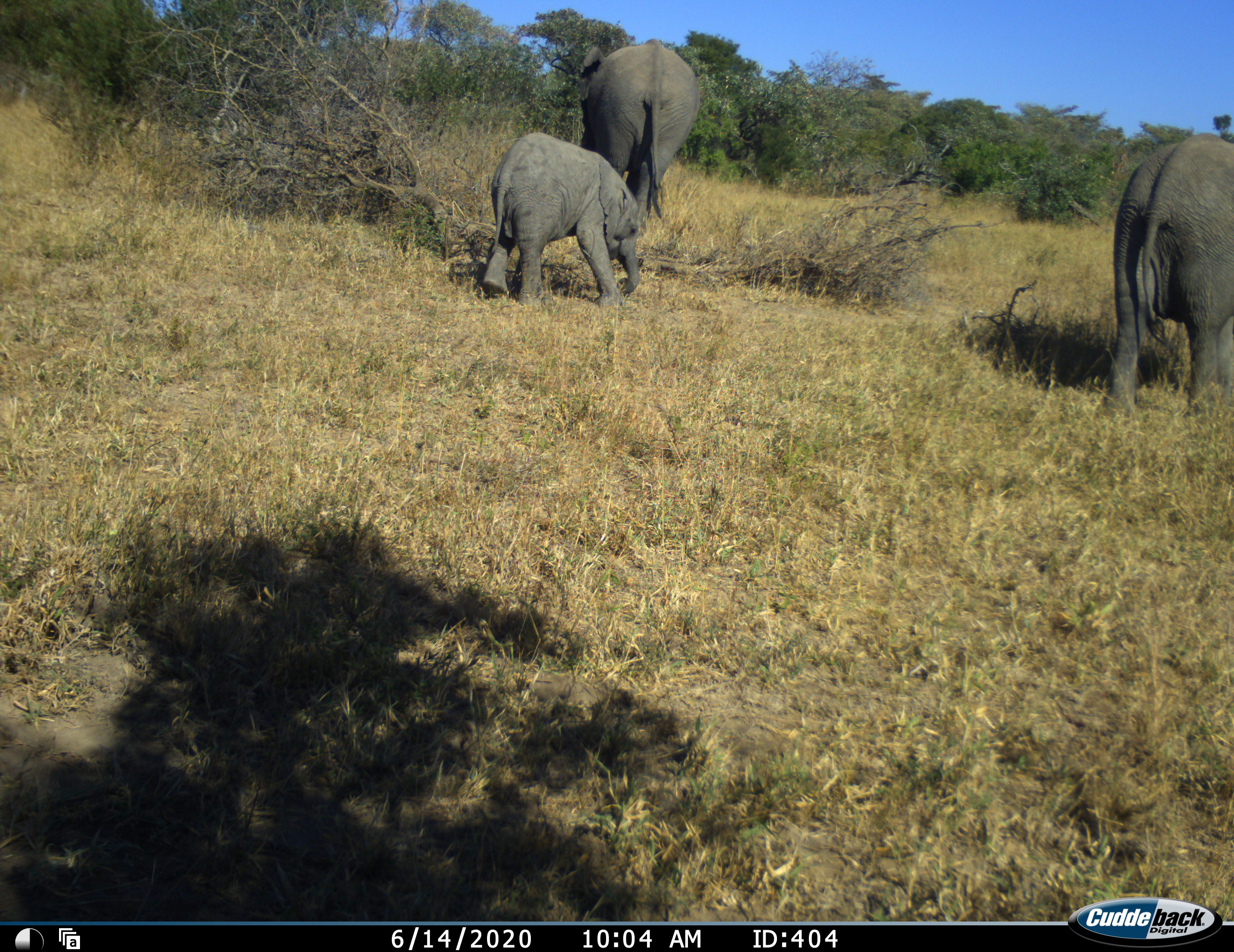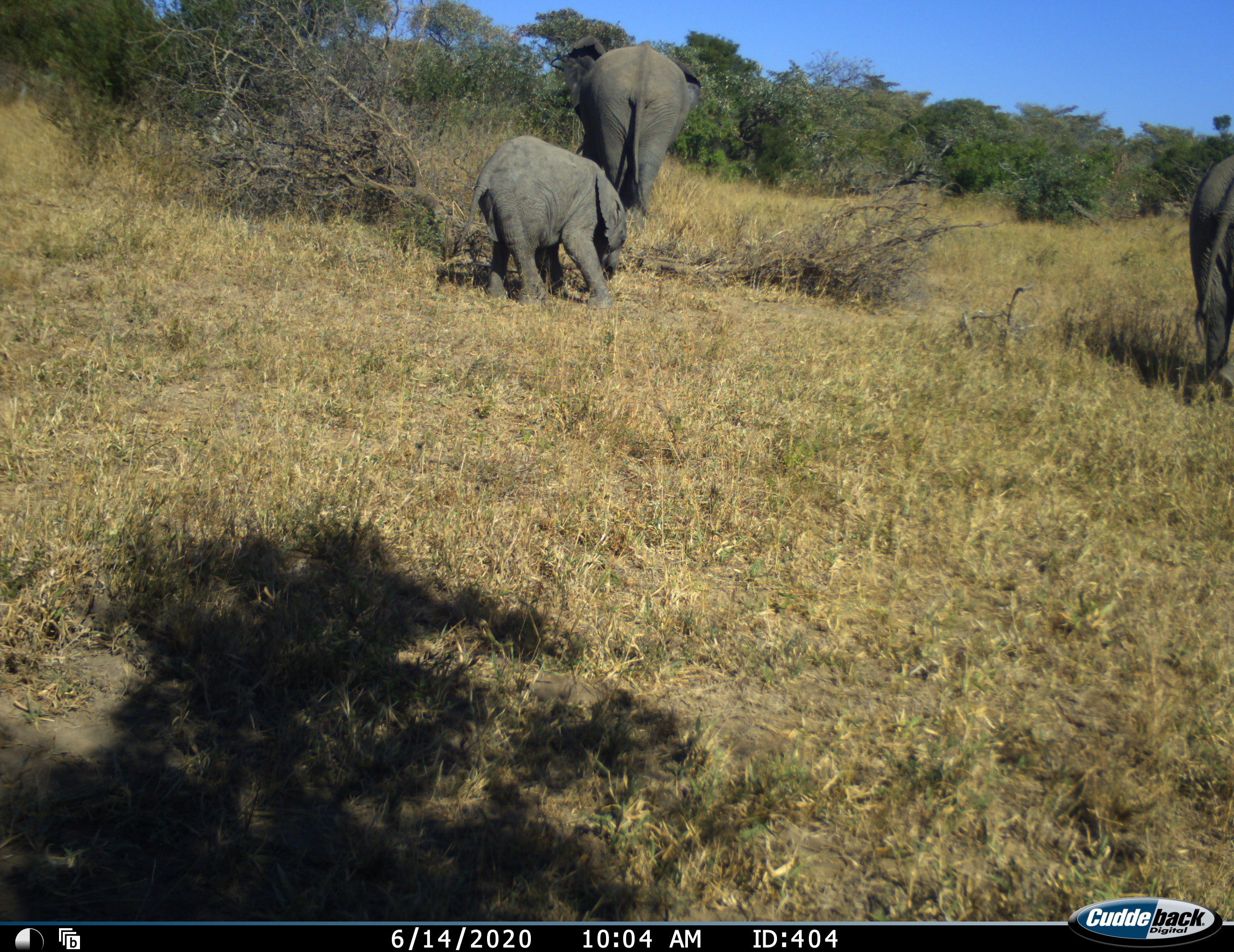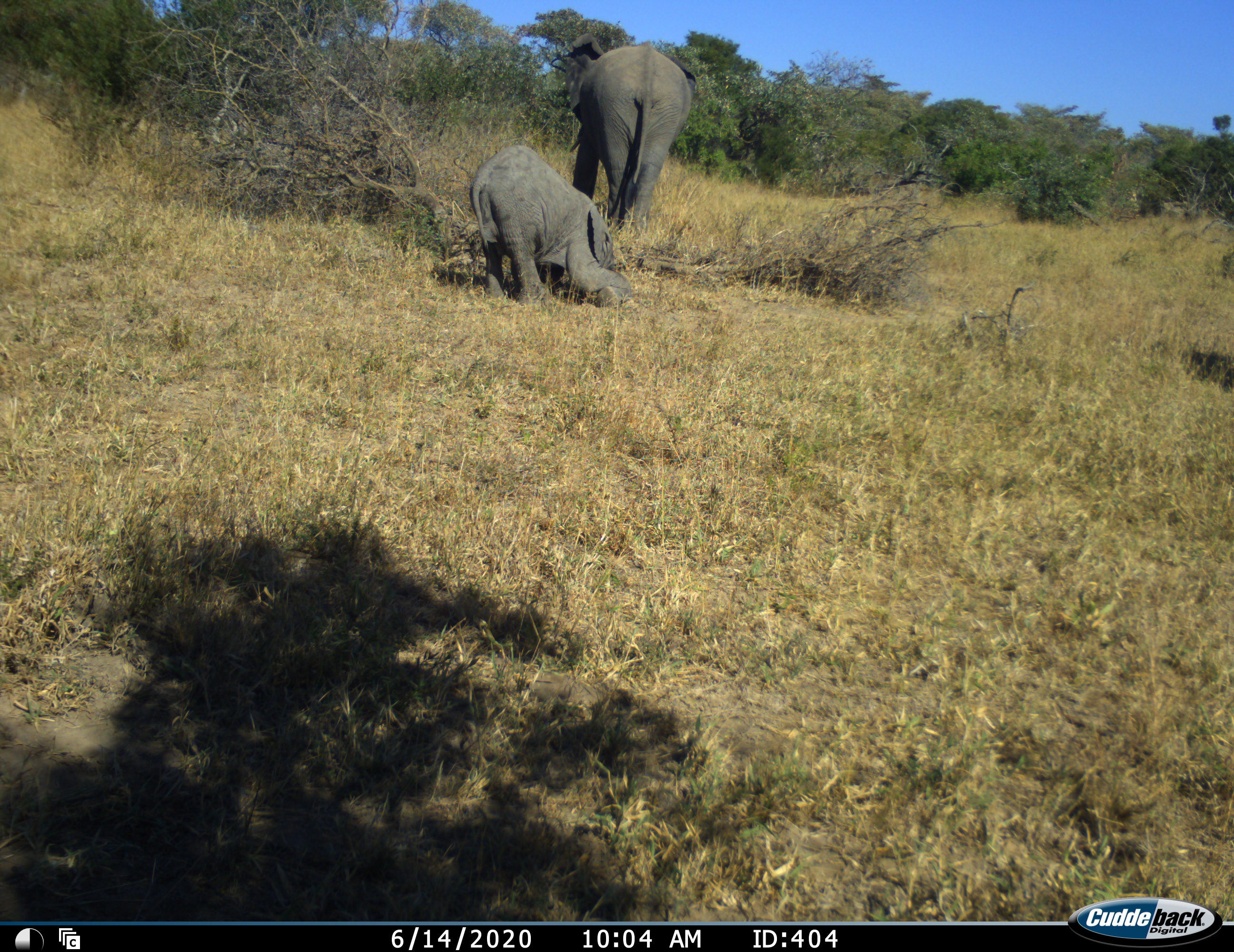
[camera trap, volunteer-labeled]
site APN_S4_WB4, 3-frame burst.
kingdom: Animalia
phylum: Chordata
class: Mammalia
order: Proboscidea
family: Elephantidae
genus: Loxodonta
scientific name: Loxodonta africana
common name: african bush elephant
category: elephant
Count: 3.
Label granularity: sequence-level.